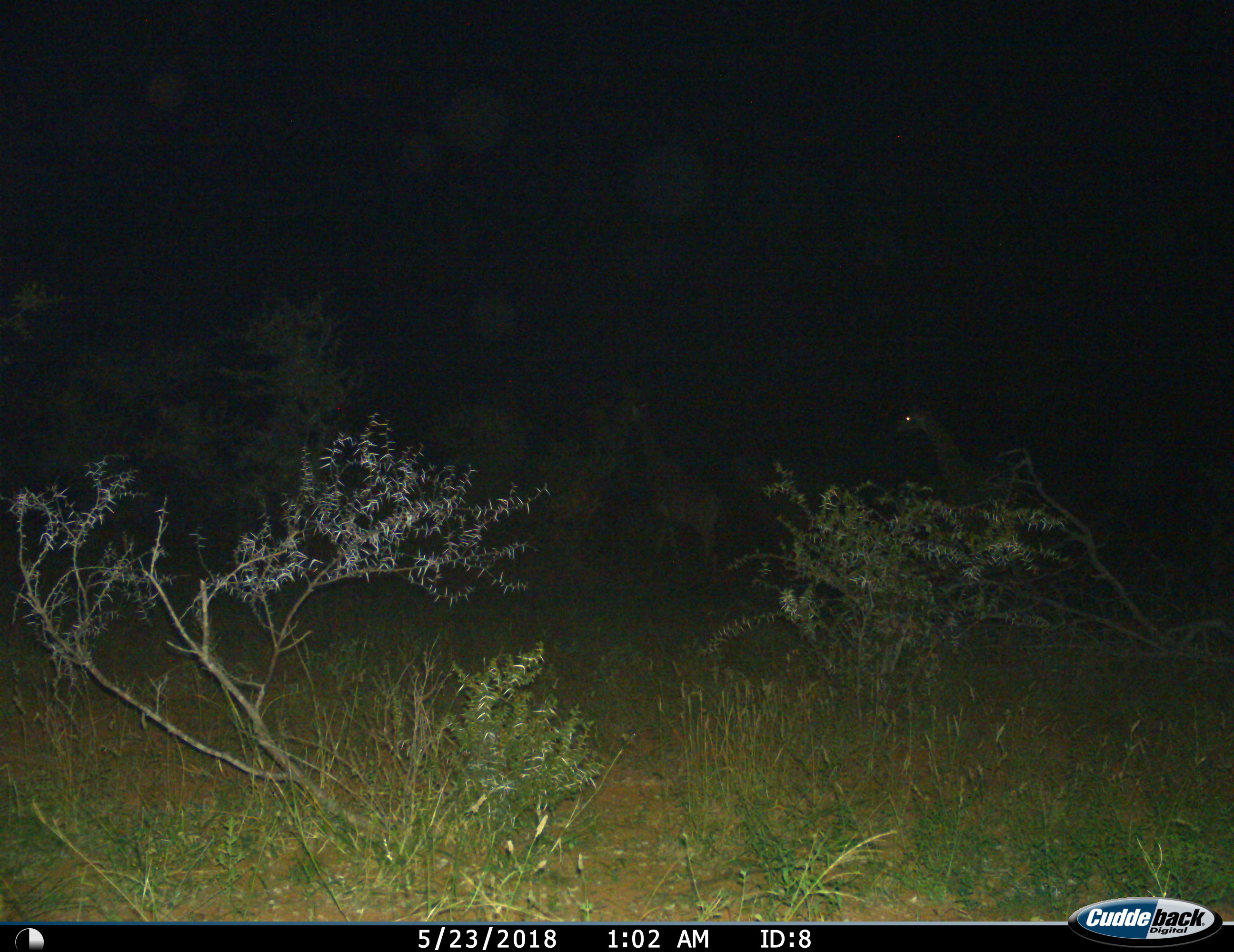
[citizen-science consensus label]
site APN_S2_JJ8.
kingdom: Animalia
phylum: Chordata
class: Mammalia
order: Artiodactyla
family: Giraffidae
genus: Giraffa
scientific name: Giraffa camelopardalis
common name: giraffe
Giraffe (Giraffa camelopardalis), count 2. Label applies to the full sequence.